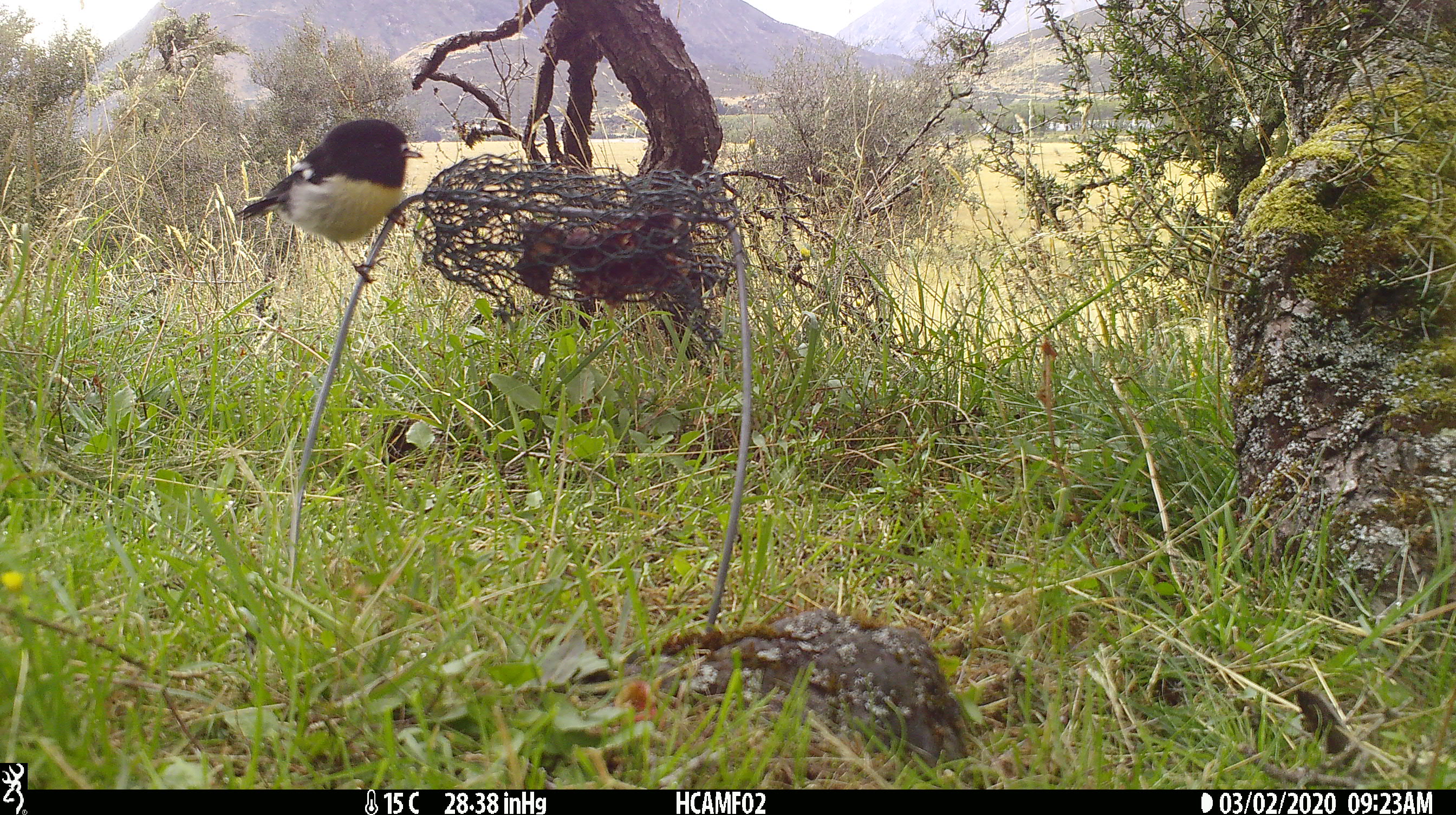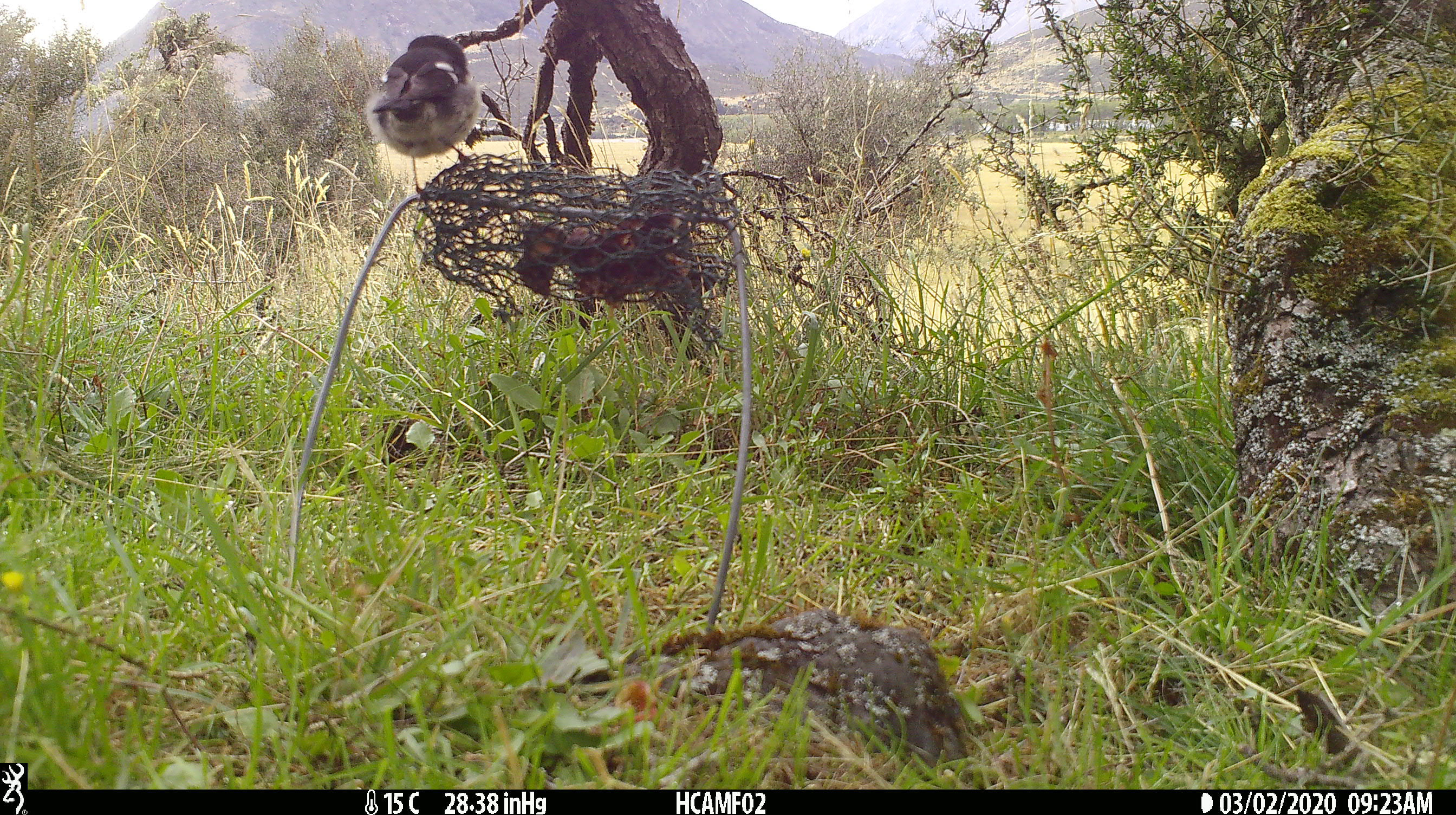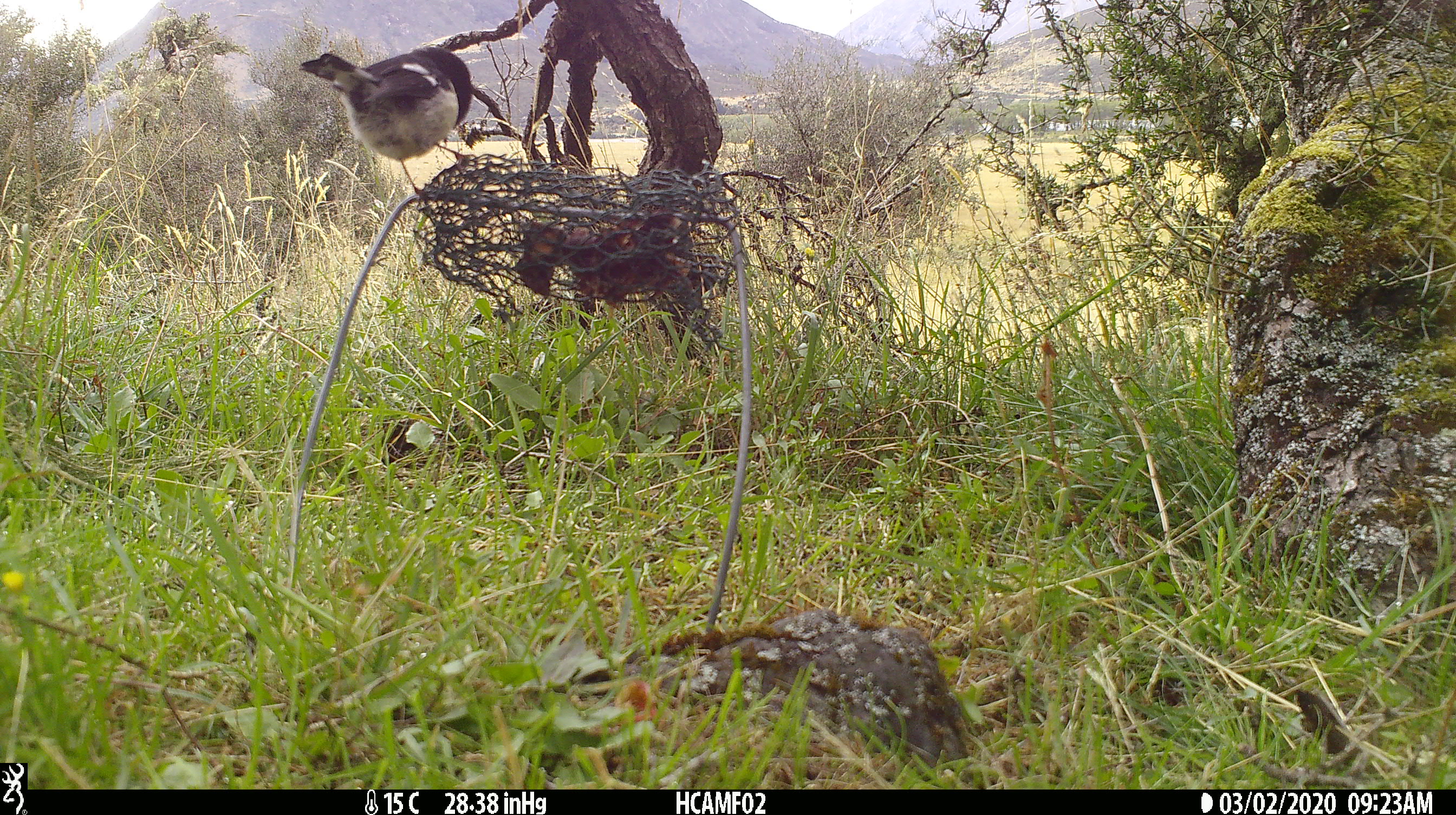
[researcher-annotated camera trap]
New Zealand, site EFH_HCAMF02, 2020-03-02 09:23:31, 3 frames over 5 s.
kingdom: Animalia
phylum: Chordata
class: Aves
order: Passeriformes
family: Petroicidae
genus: Petroica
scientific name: Petroica macrocephala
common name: tomtit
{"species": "tomtit (Petroica macrocephala)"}